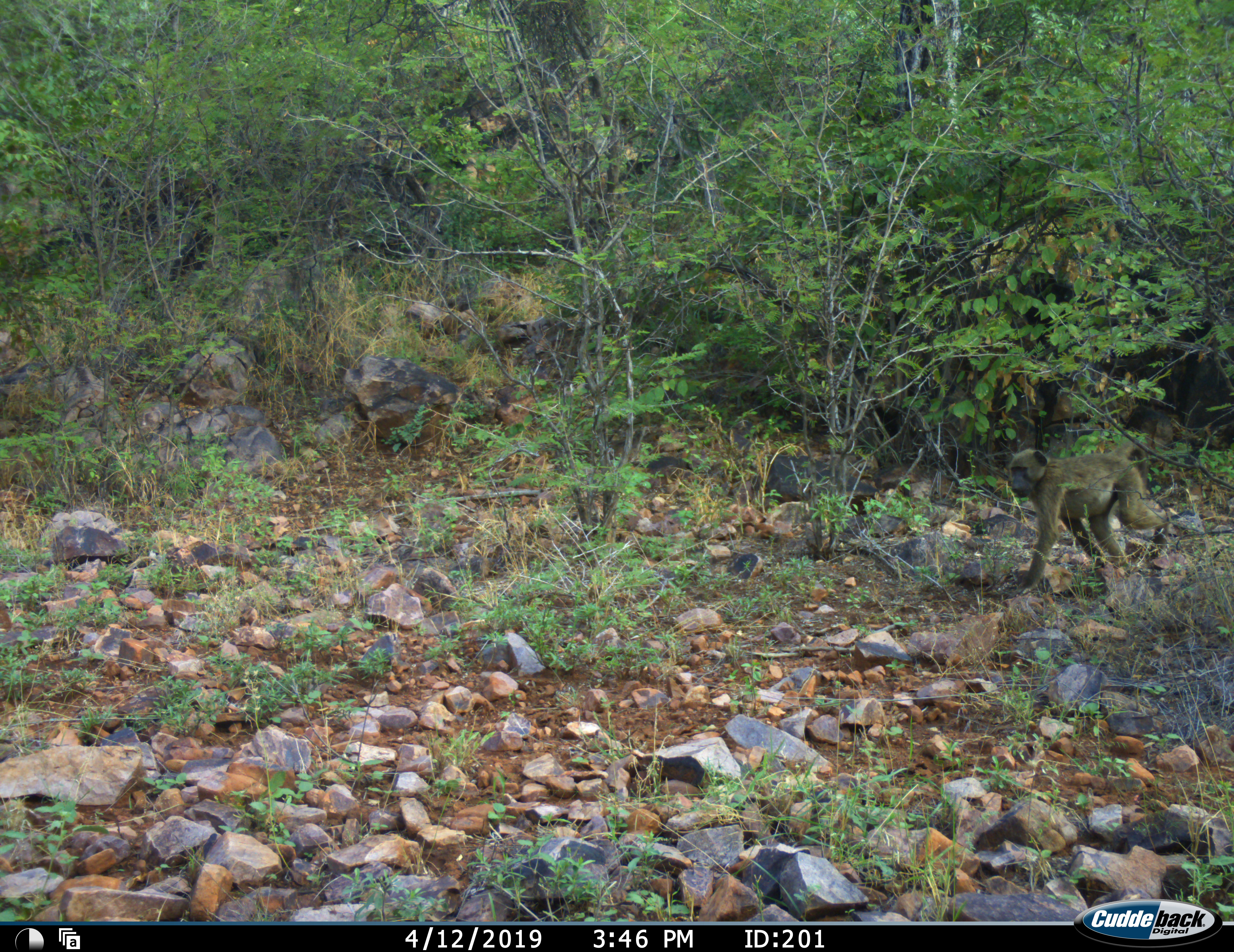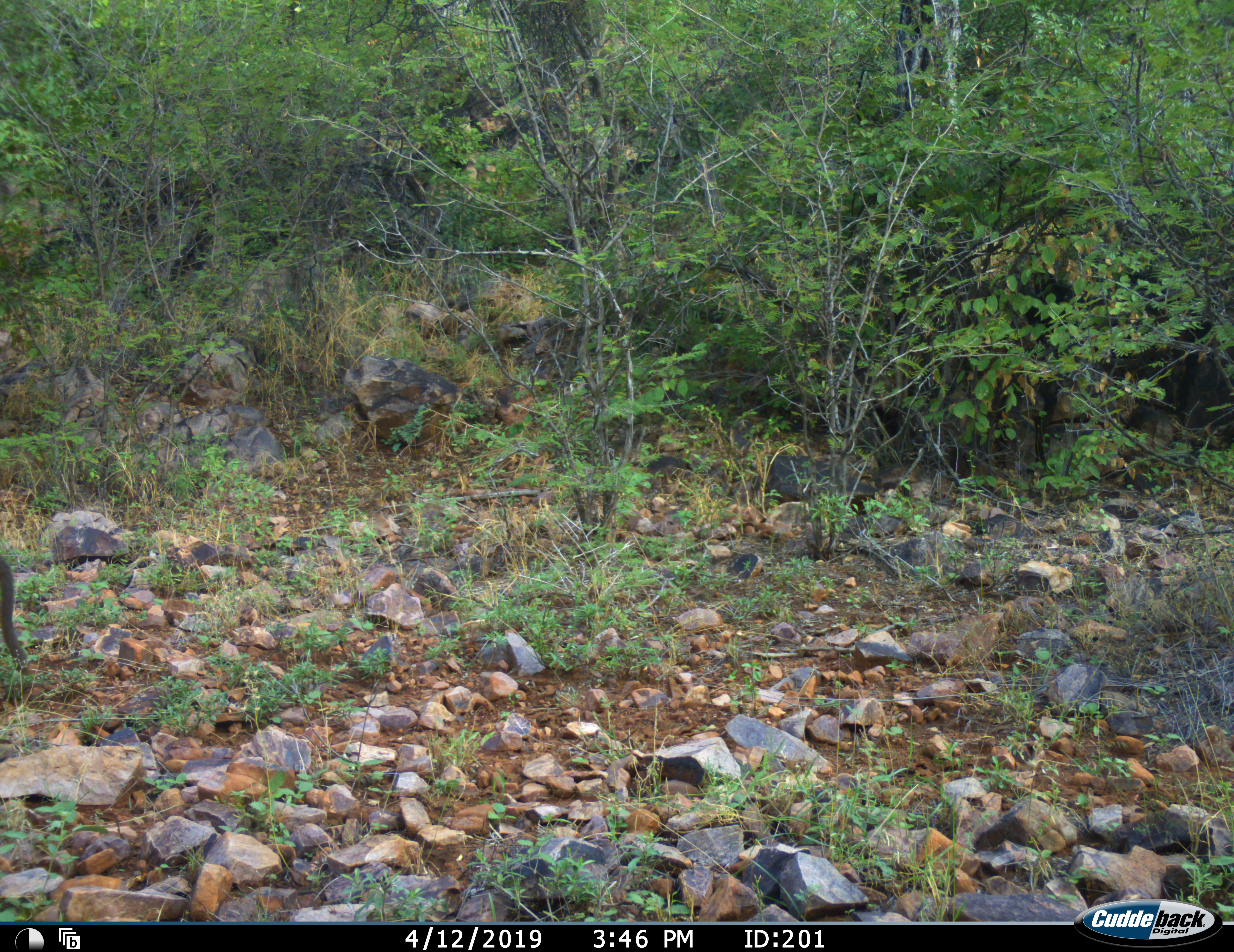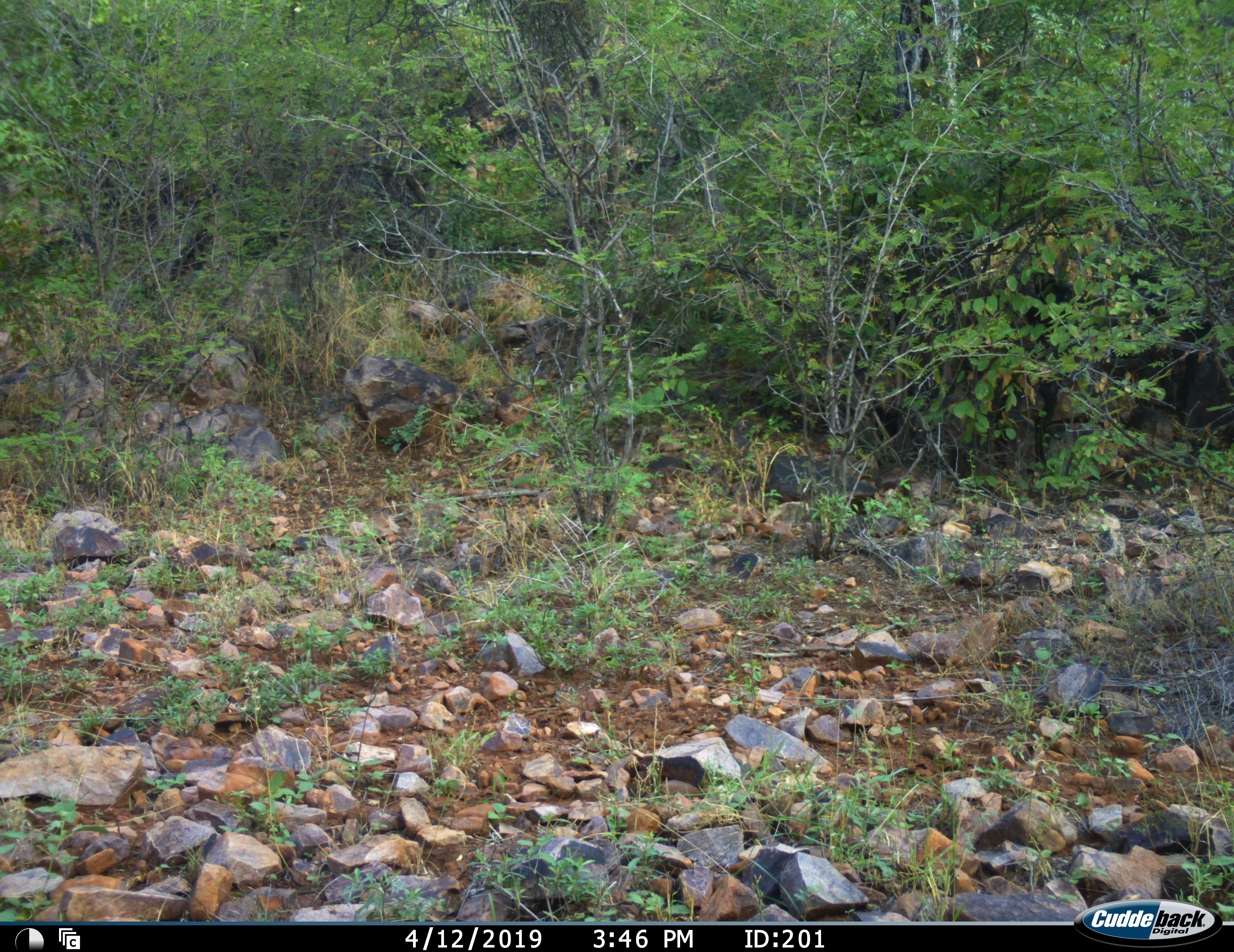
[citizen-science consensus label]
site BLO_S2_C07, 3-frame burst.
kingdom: Animalia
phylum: Chordata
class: Mammalia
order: Primates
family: Cercopithecidae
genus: Papio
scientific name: Papio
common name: baboon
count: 1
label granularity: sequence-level